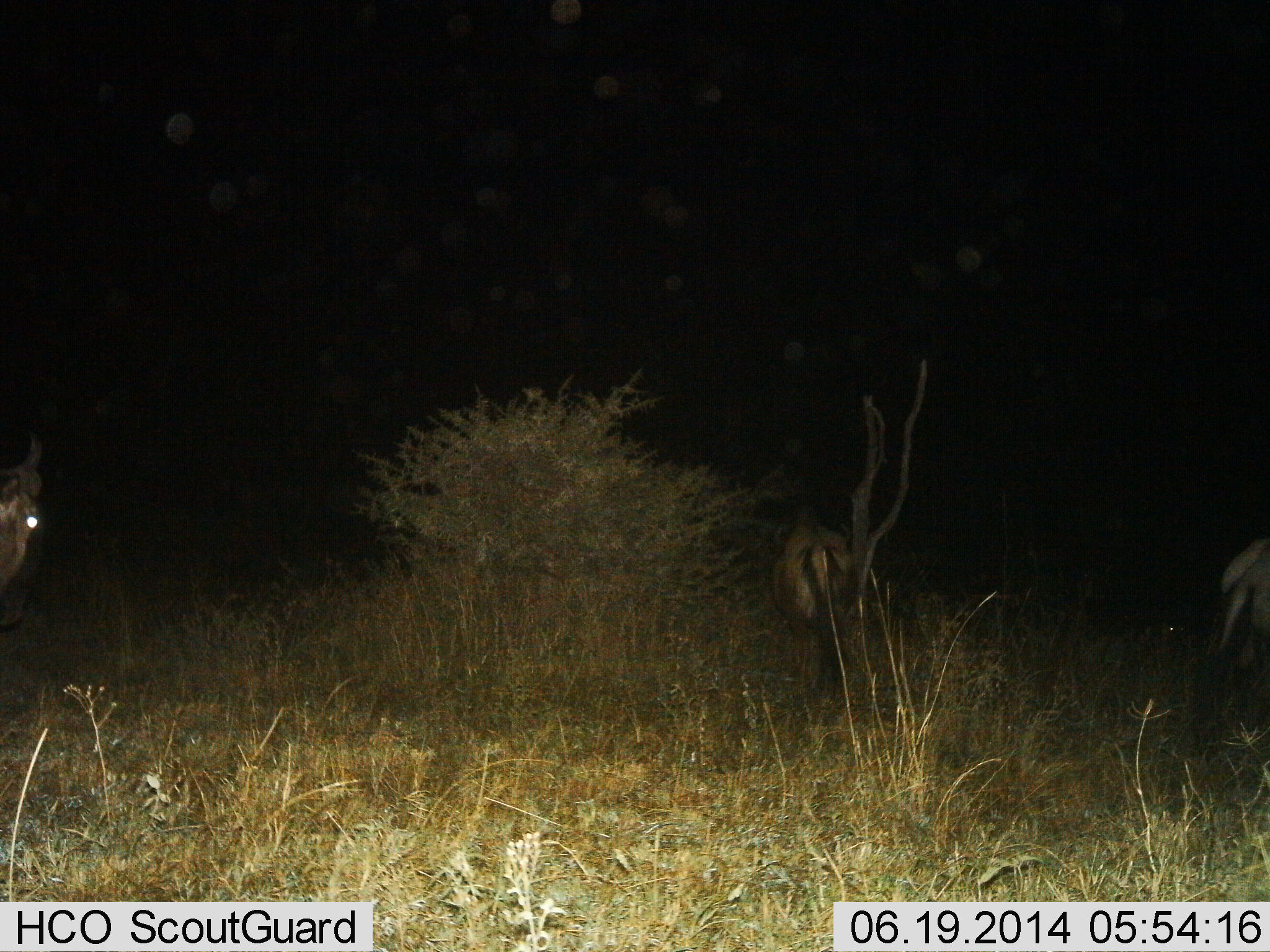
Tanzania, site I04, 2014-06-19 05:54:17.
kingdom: Animalia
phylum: Chordata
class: Mammalia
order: Artiodactyla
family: Bovidae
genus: Connochaetes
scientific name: Connochaetes taurinus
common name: blue wildebeest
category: wildebeest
Wildebeest (blue wildebeest) (Connochaetes taurinus), count 3. Behavior (volunteer vote fractions): standing 80%, resting 0%, moving 20%, interacting 0%. Young present (vote fraction): 0%. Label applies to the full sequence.